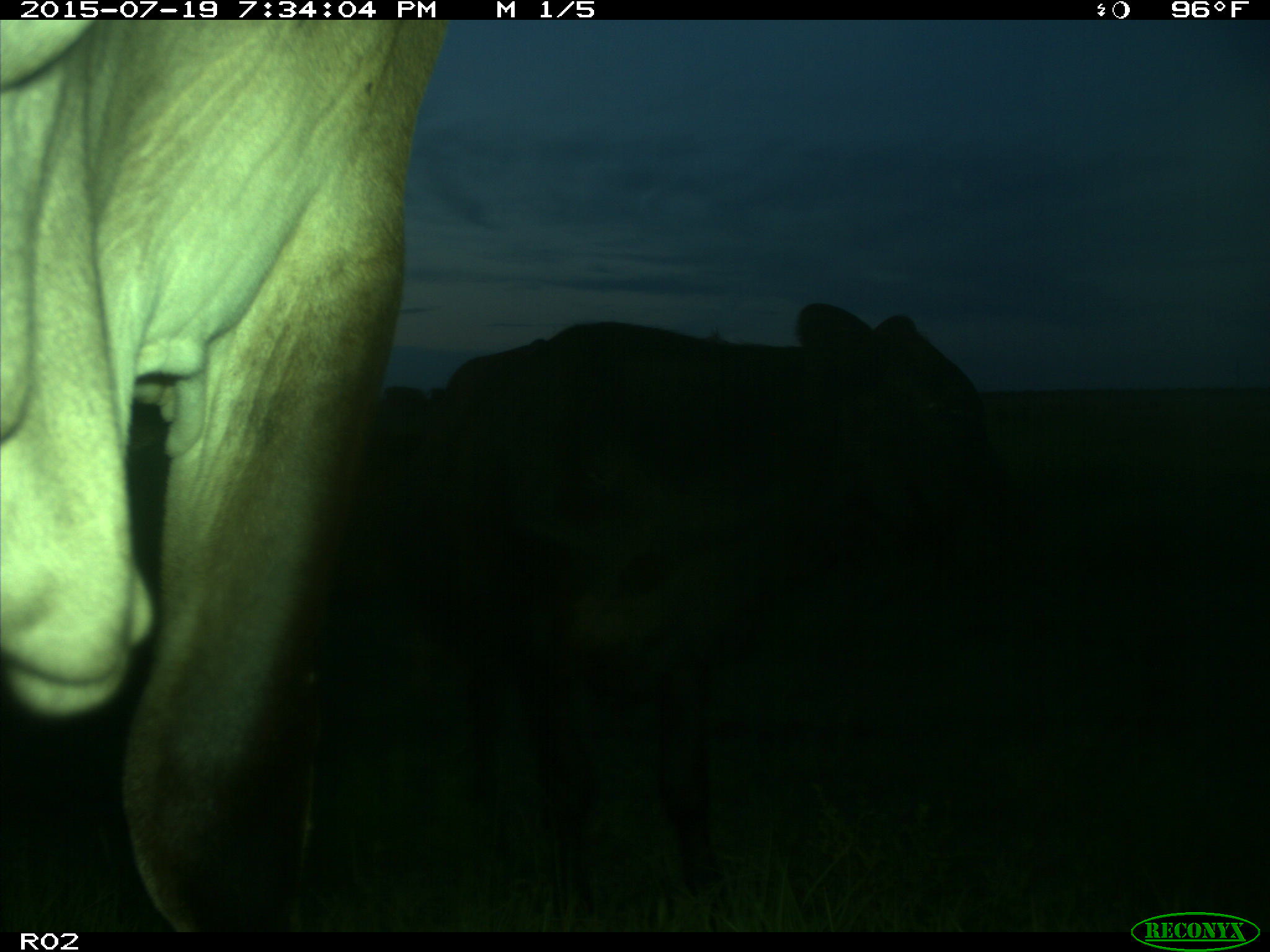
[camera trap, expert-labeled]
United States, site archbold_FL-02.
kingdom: Animalia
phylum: Chordata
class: Mammalia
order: Artiodactyla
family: Bovidae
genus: Bos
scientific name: Bos taurus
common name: domestic cow